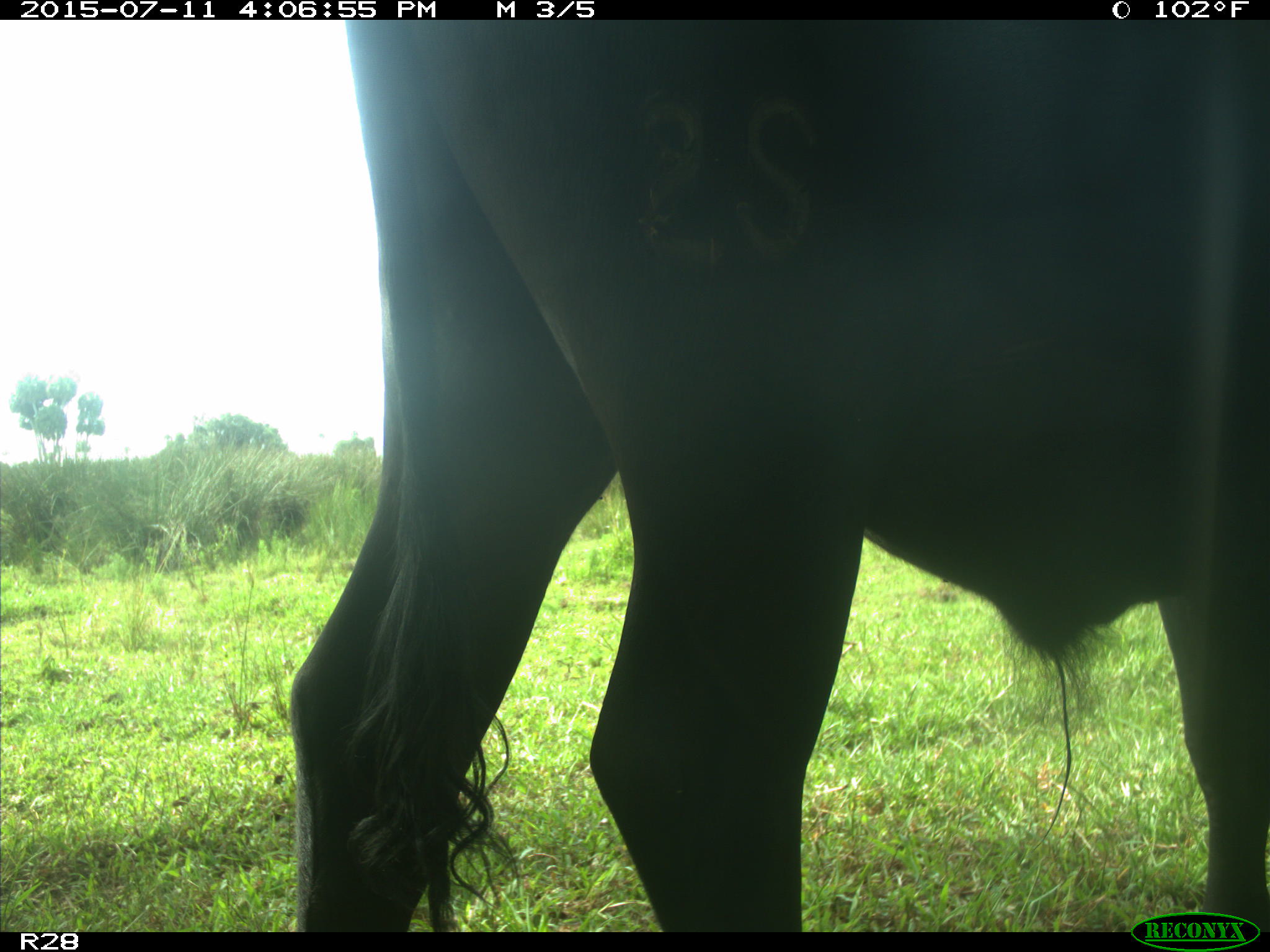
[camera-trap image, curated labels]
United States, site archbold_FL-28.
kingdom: Animalia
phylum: Chordata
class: Mammalia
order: Artiodactyla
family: Bovidae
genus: Bos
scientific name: Bos taurus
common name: domestic cow